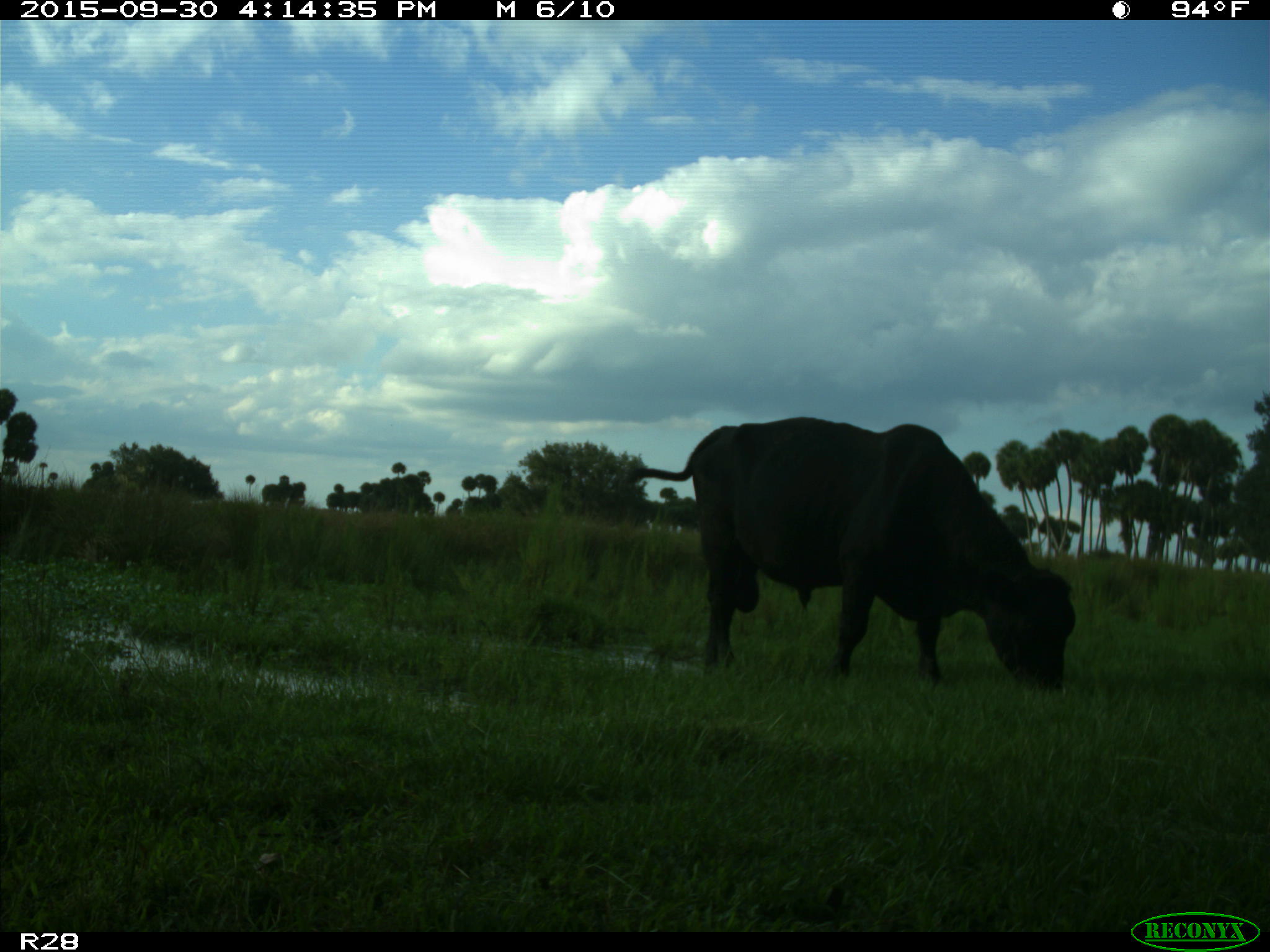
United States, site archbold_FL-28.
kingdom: Animalia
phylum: Chordata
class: Mammalia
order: Artiodactyla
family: Bovidae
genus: Bos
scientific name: Bos taurus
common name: domestic cow